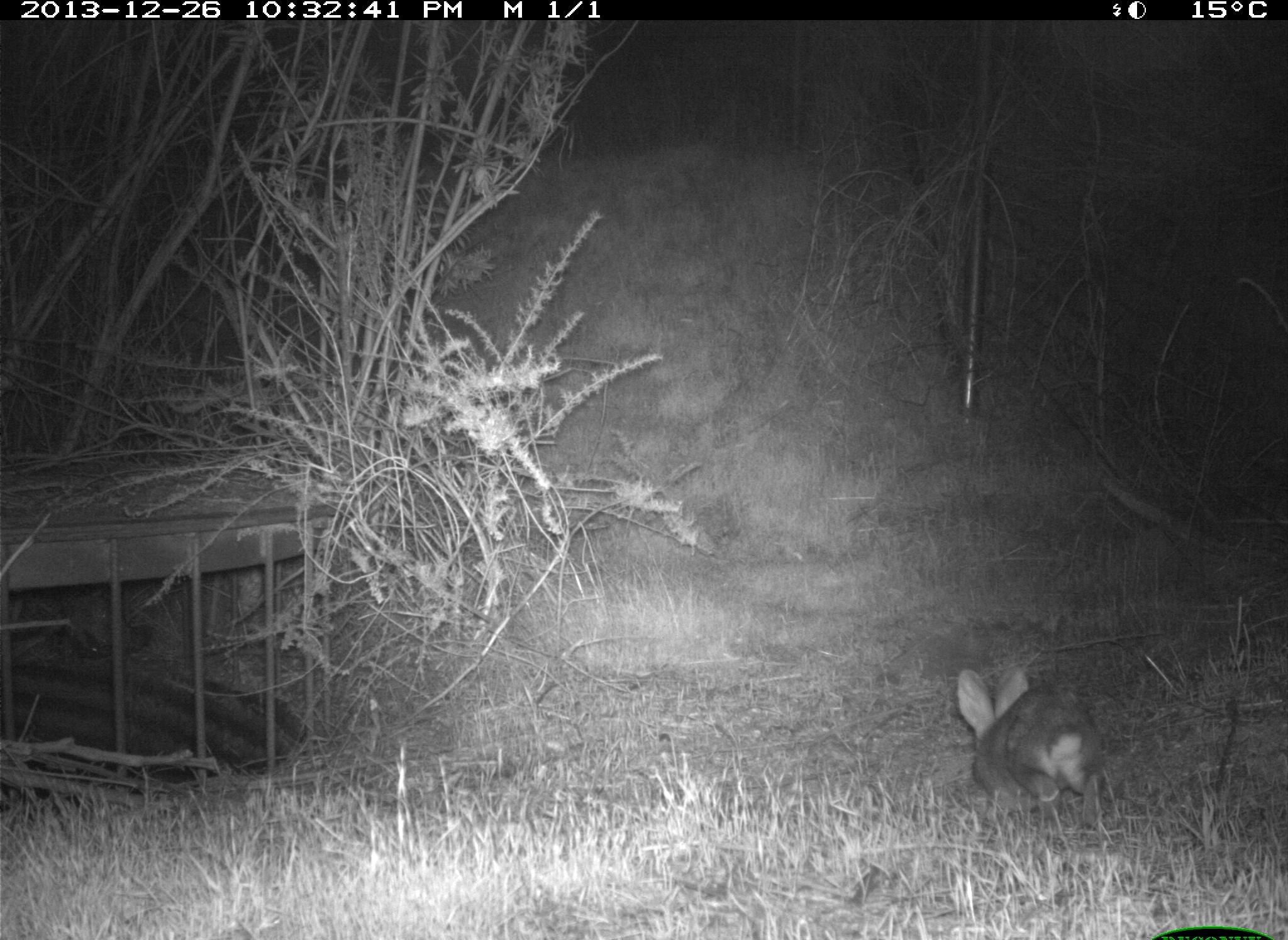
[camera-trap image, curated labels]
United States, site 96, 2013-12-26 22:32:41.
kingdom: Animalia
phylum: Chordata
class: Mammalia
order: Lagomorpha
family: Leporidae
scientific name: Leporidae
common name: rabbits and hares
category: rabbit